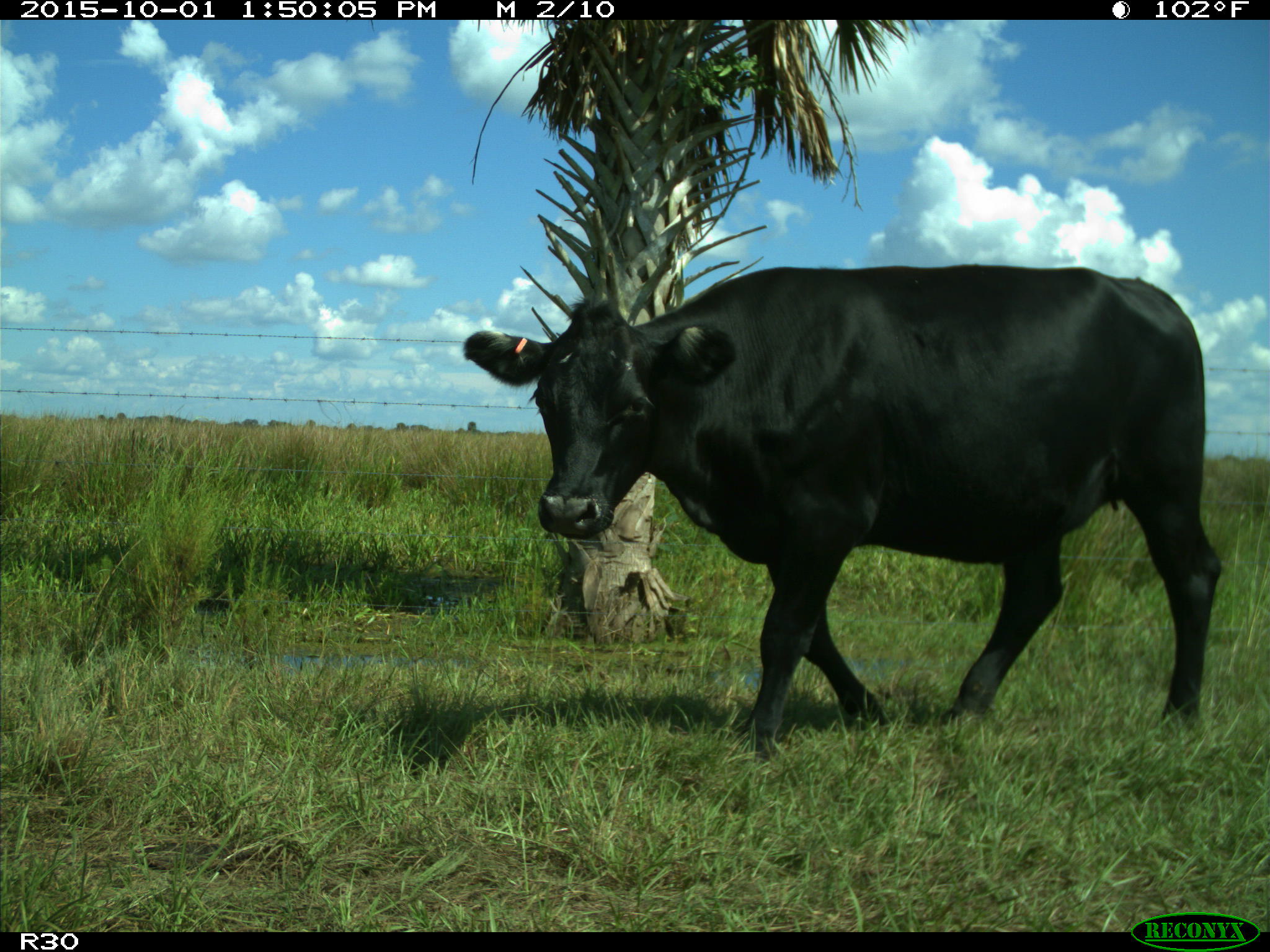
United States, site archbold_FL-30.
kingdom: Animalia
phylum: Chordata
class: Mammalia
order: Artiodactyla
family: Bovidae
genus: Bos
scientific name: Bos taurus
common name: domestic cow